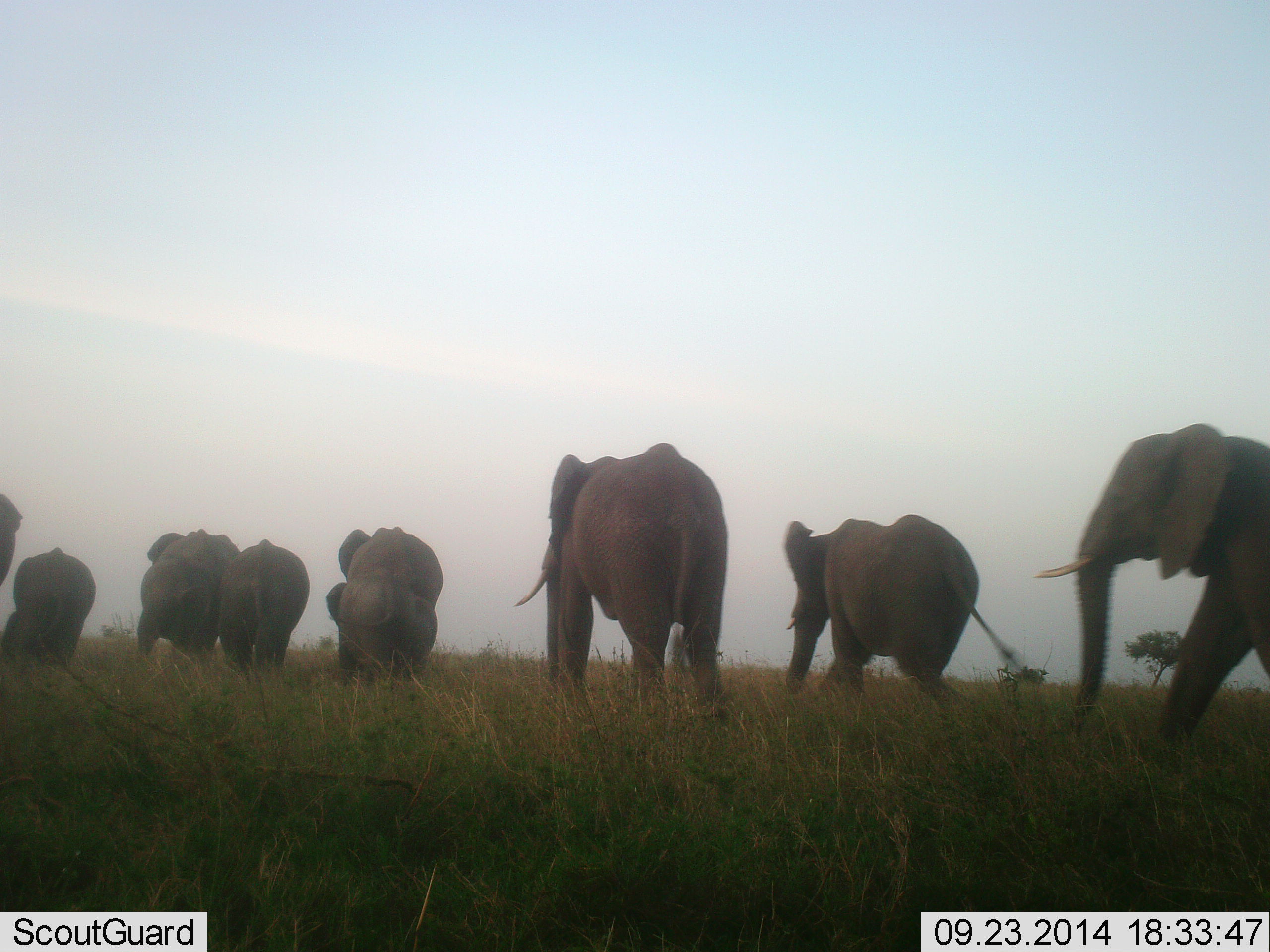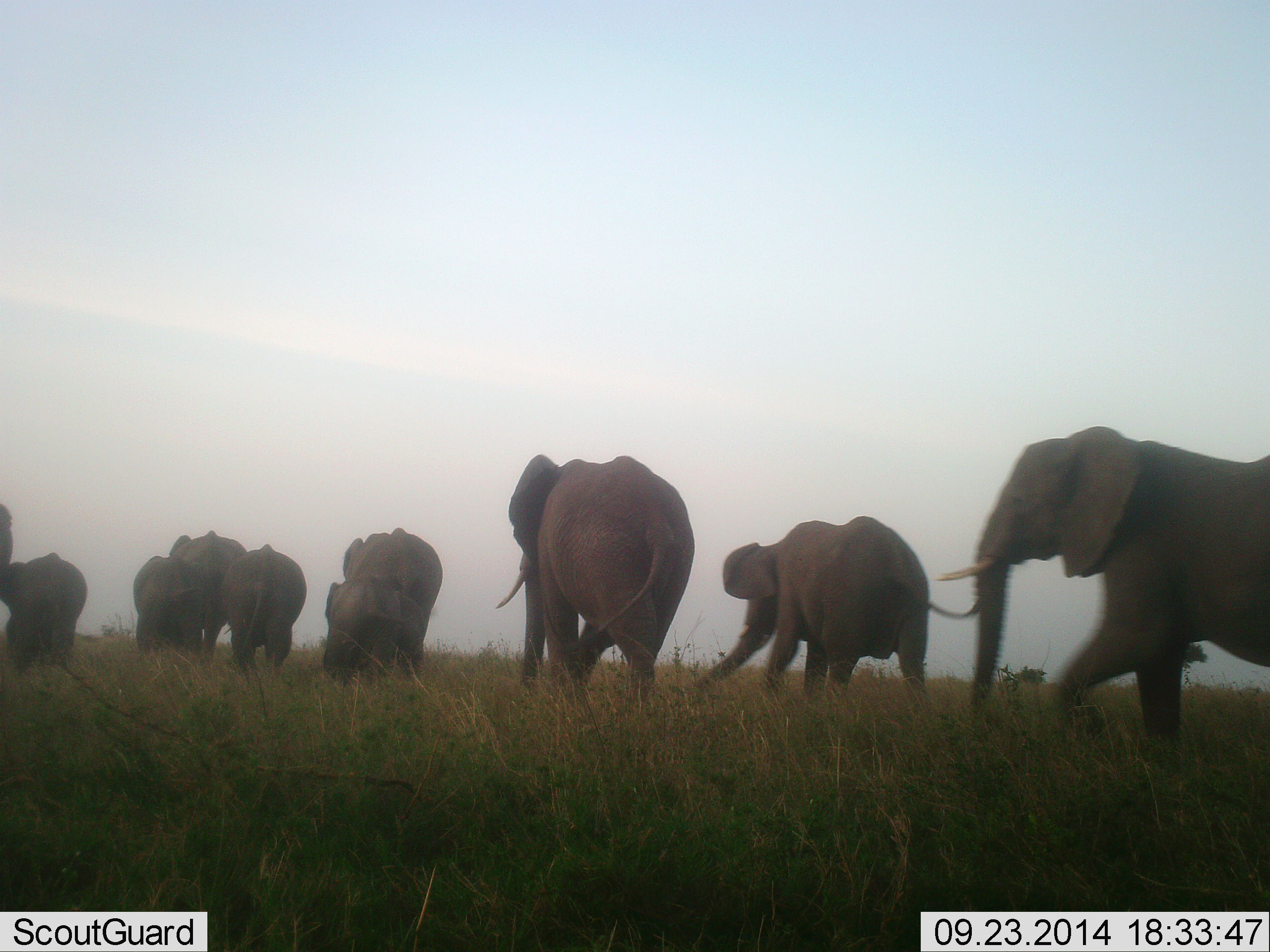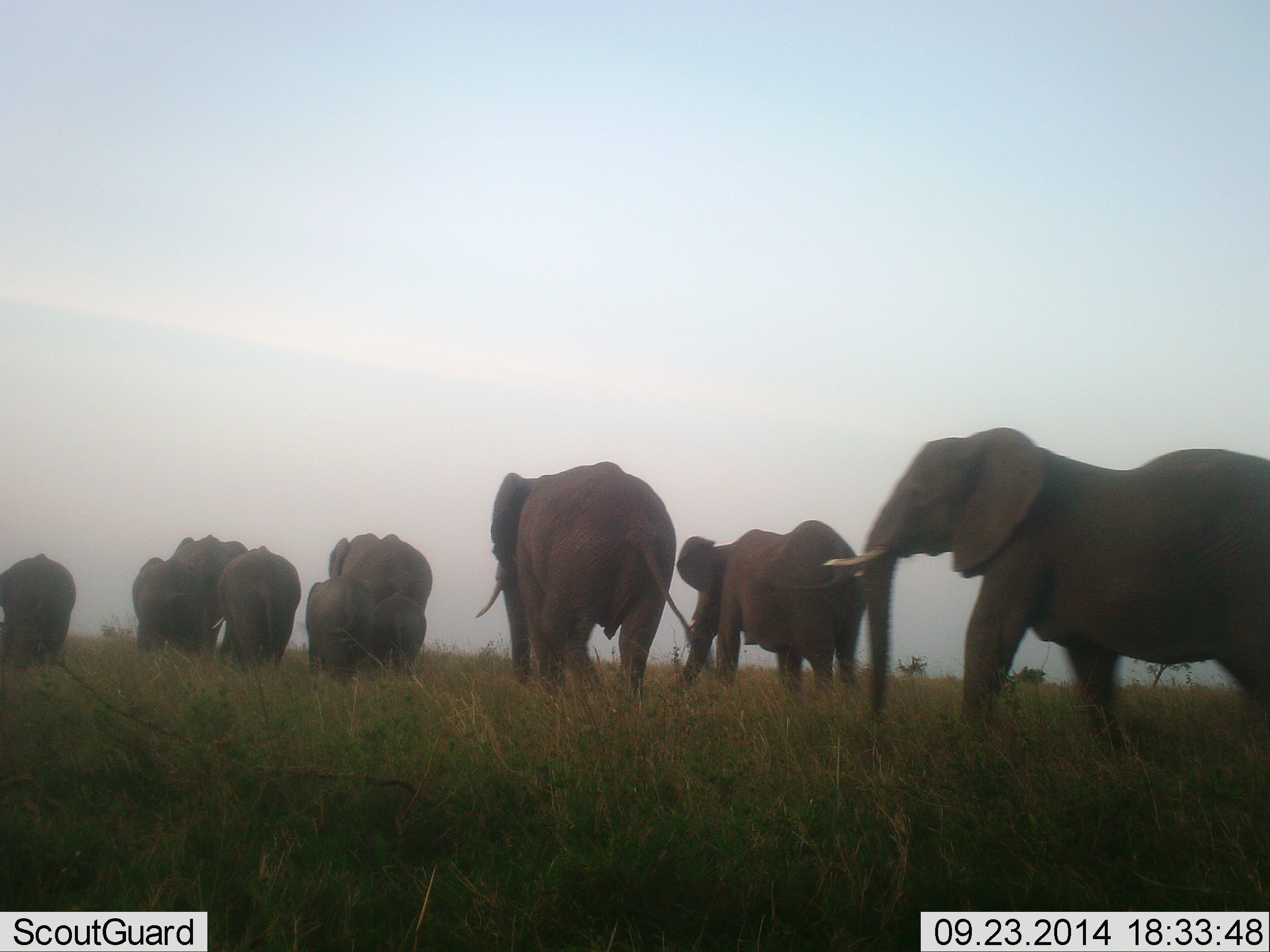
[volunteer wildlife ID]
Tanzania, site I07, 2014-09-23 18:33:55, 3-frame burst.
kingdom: Animalia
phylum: Chordata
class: Mammalia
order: Proboscidea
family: Elephantidae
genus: Loxodonta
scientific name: Loxodonta africana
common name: african bush elephant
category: elephant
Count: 10.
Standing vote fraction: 10%.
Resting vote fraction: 0%.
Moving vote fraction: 100%.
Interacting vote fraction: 0%.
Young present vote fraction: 90%.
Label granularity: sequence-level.